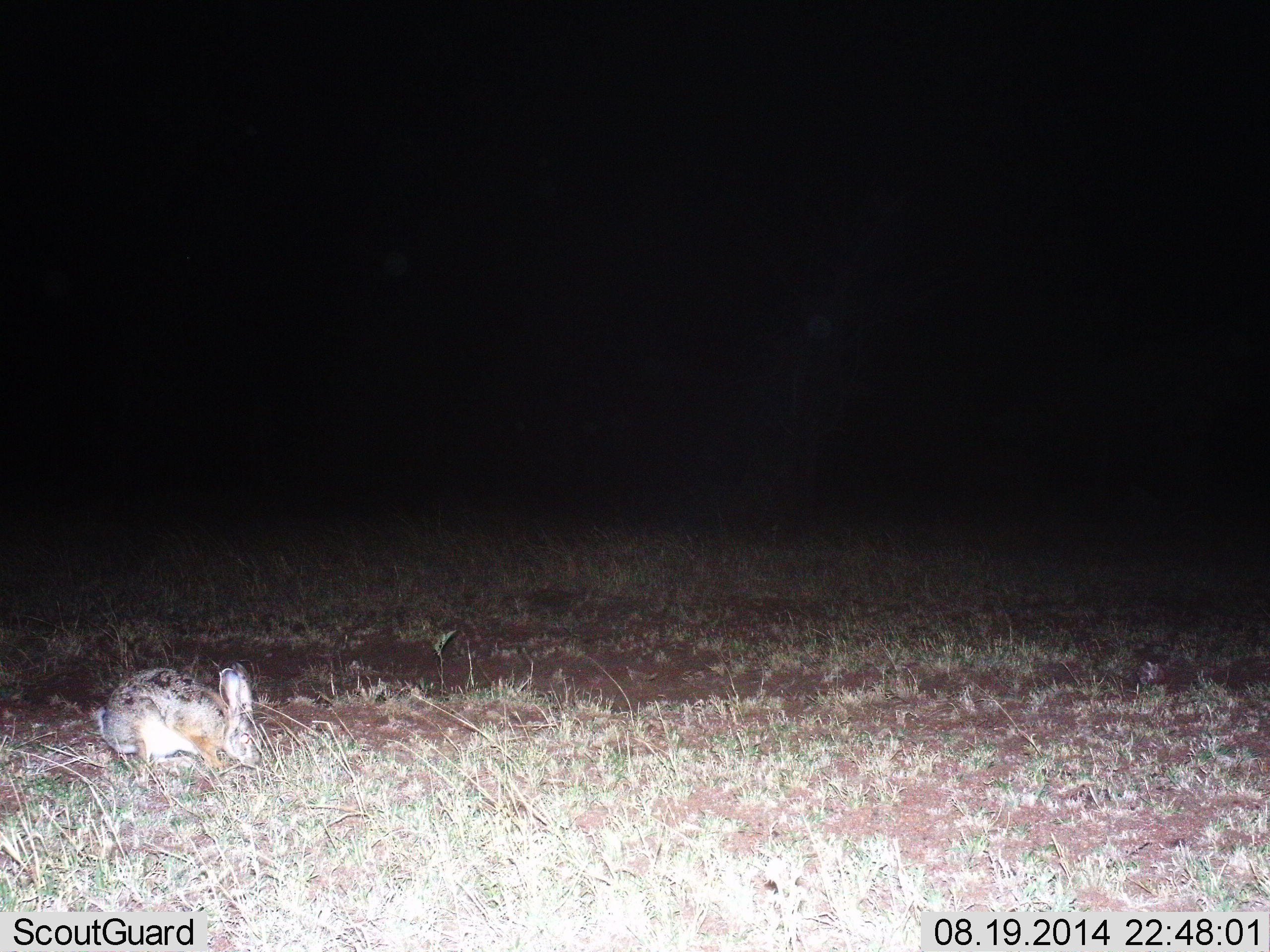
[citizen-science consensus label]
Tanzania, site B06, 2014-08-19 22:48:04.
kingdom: Animalia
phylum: Chordata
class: Mammalia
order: Lagomorpha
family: Leporidae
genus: Lepus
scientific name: Lepus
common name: hare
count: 1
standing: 20%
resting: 0%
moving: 0%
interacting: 0%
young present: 0%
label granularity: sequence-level